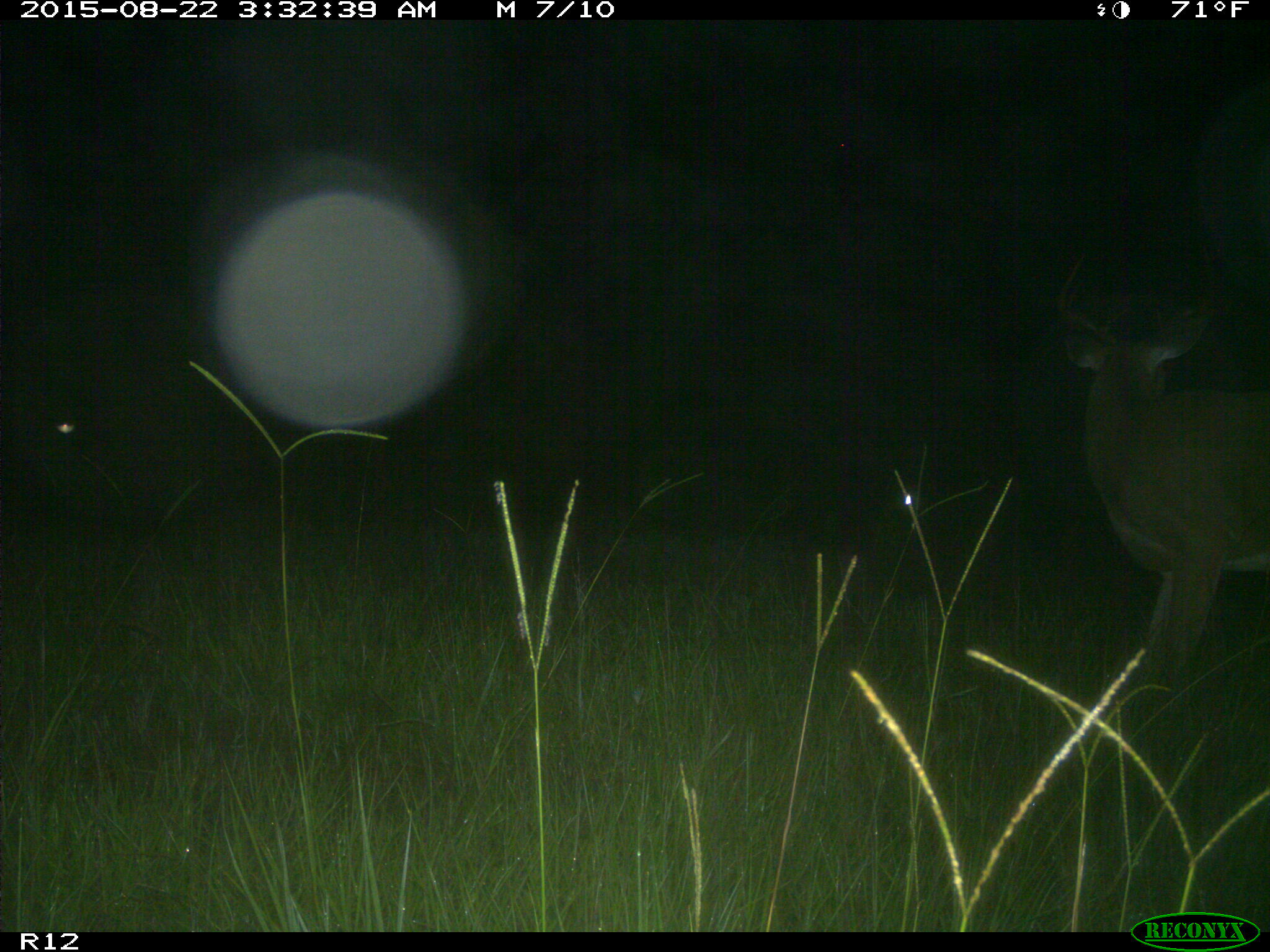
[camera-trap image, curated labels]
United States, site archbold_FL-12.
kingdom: Animalia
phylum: Chordata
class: Mammalia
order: Artiodactyla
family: Cervidae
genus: Odocoileus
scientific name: Odocoileus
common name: deer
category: unidentified deer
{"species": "unidentified deer (deer) (Odocoileus)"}